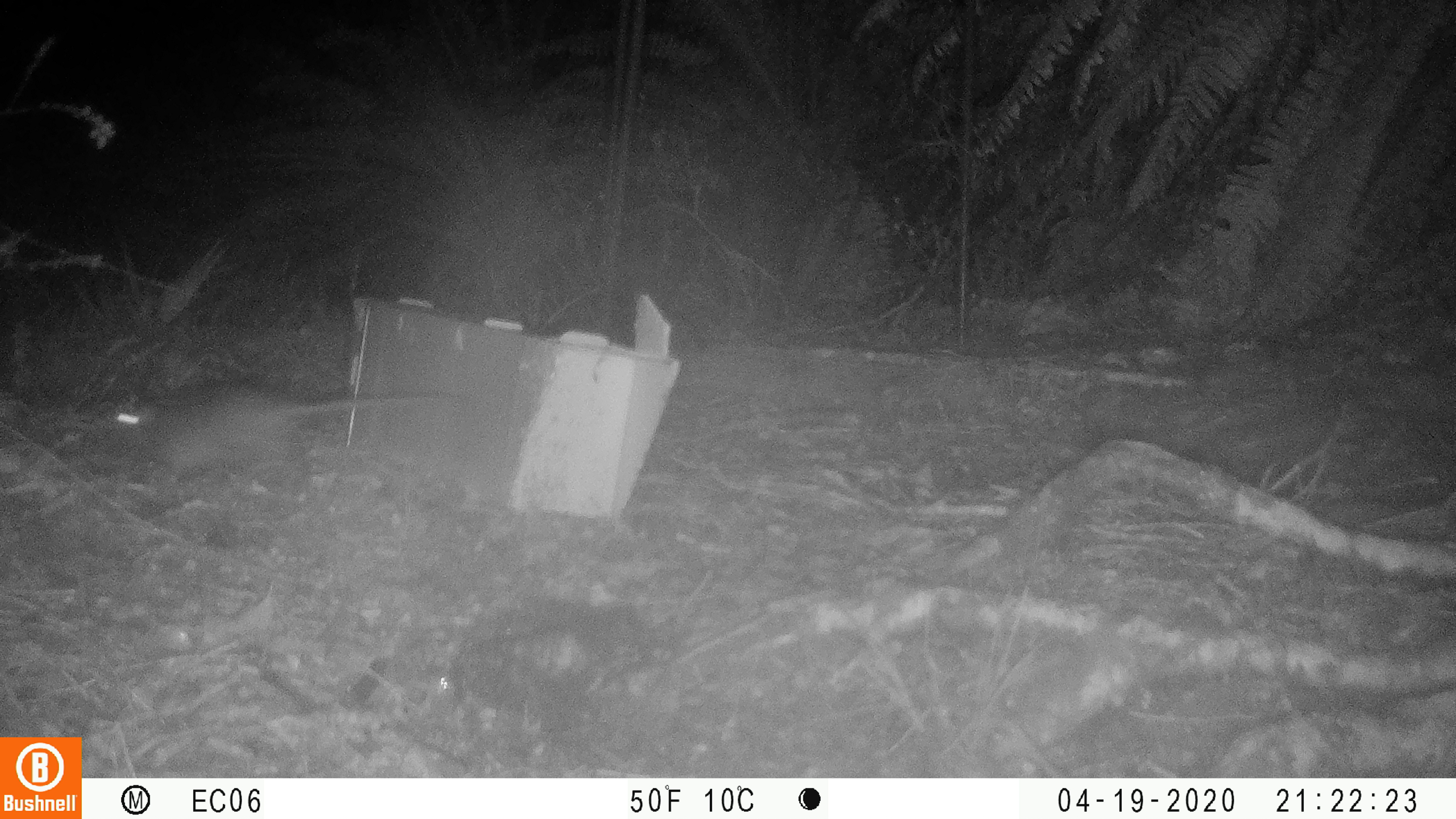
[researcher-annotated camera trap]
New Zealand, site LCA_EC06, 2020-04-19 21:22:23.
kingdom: Animalia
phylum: Chordata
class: Mammalia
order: Rodentia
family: Muridae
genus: Rattus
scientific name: Rattus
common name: rat